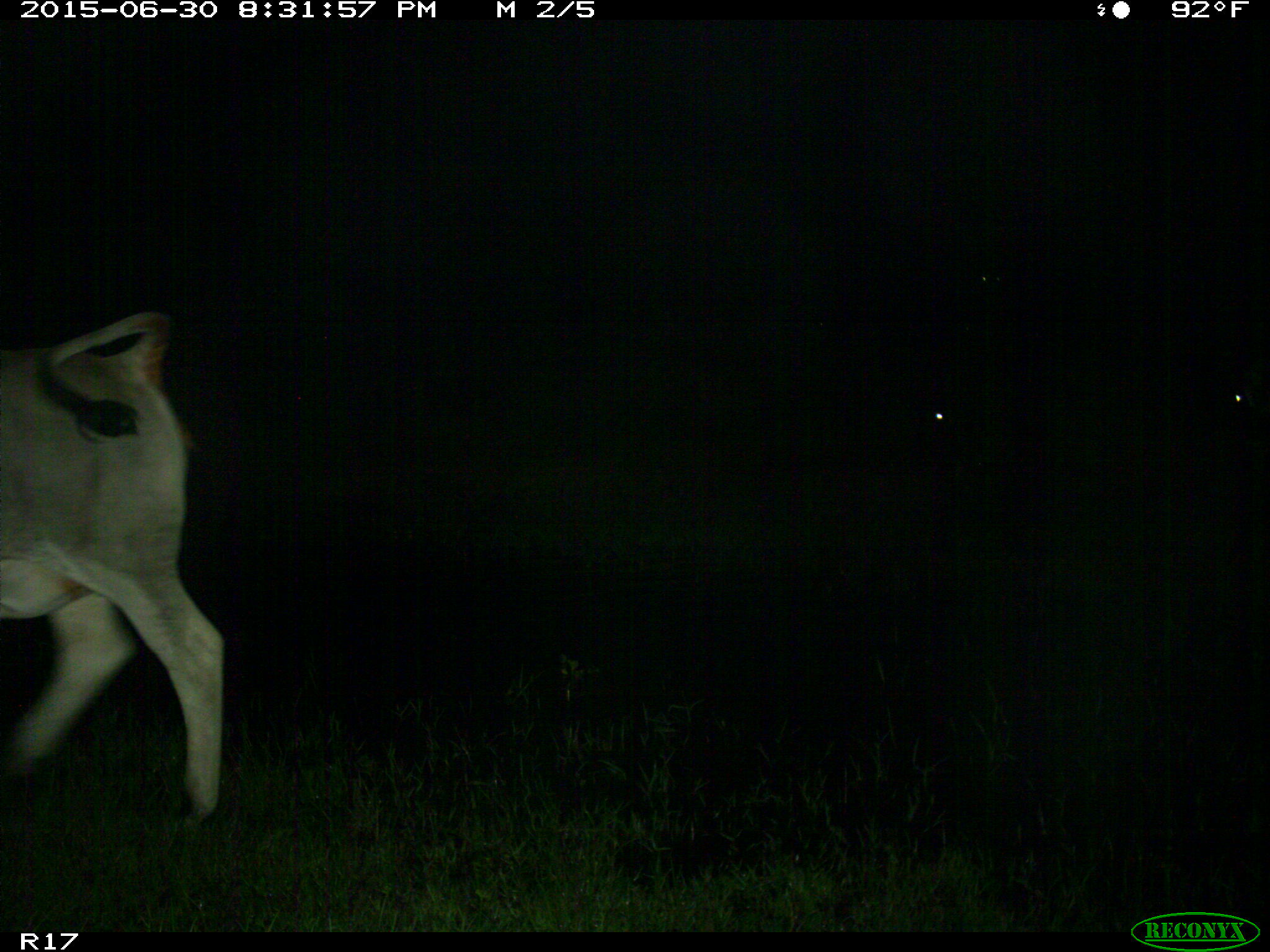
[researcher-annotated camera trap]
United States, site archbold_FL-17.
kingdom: Animalia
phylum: Chordata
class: Mammalia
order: Artiodactyla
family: Bovidae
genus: Bos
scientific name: Bos taurus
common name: domestic cow